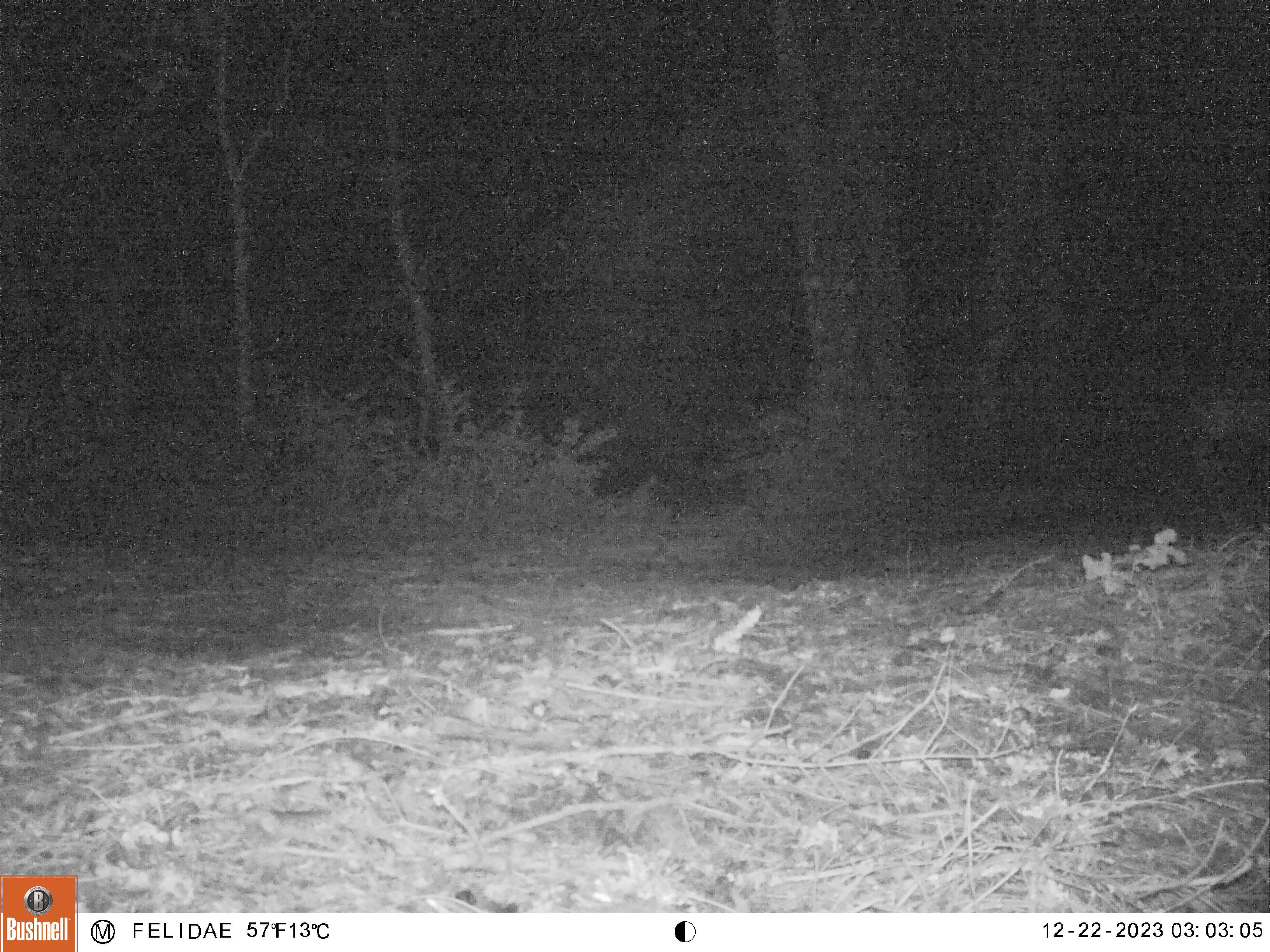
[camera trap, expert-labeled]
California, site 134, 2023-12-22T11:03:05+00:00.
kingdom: Animalia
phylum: Chordata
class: Mammalia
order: Artiodactyla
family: Cervidae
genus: Odocoileus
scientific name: Odocoileus hemionus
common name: mule deer